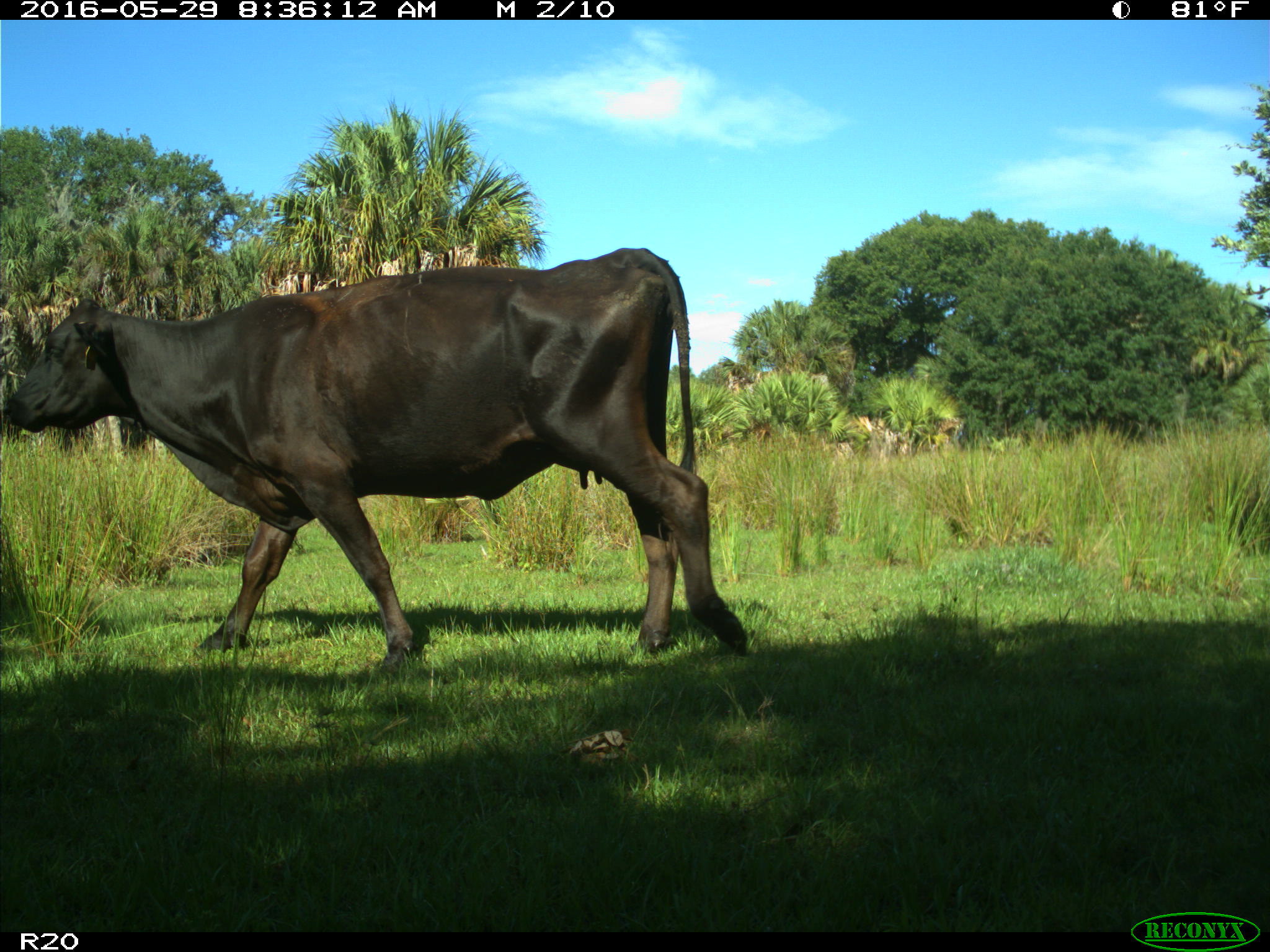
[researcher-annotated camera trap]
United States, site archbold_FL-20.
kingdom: Animalia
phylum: Chordata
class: Mammalia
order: Artiodactyla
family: Bovidae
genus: Bos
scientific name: Bos taurus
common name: domestic cow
Bos taurus (domestic cow).